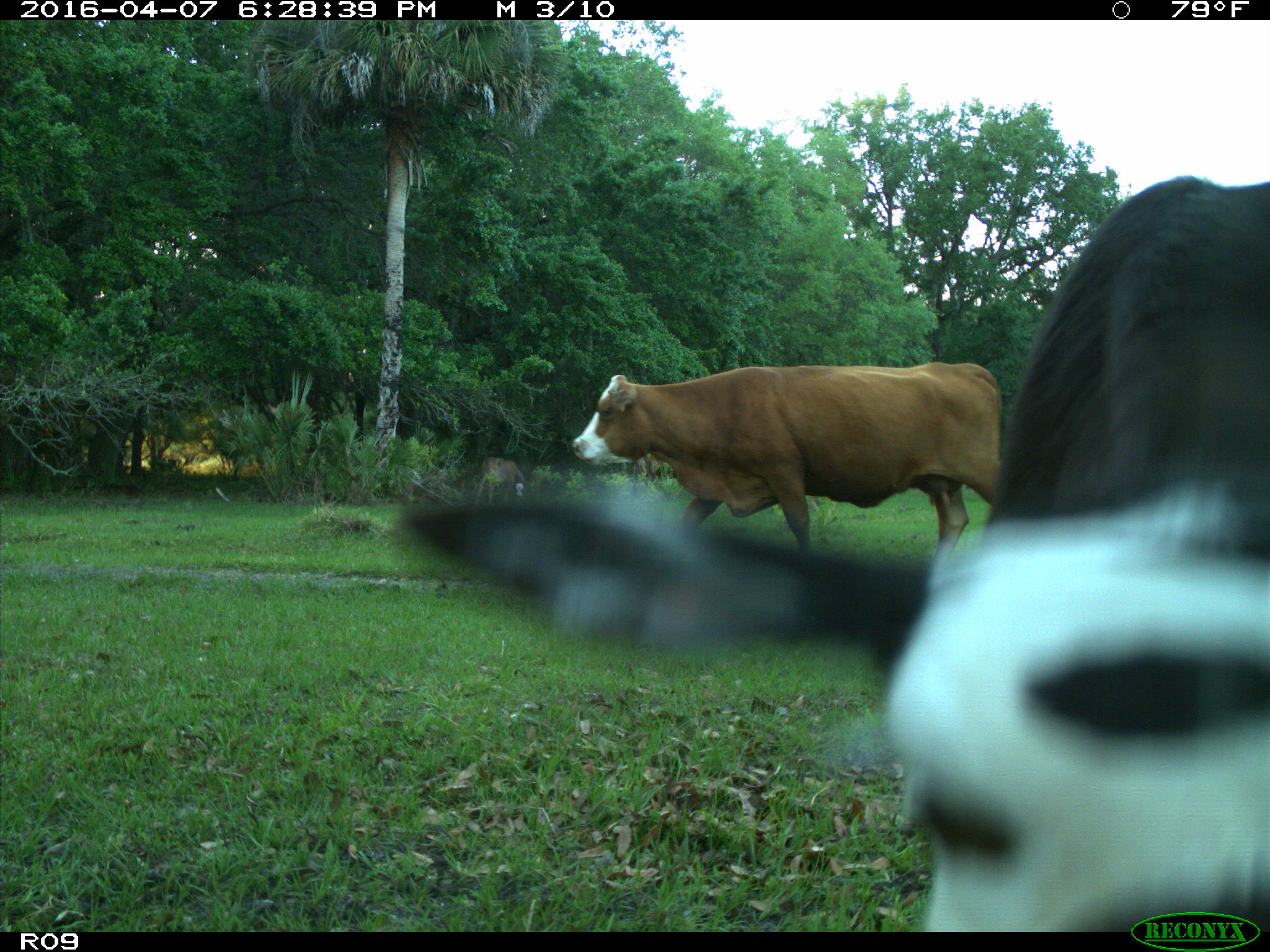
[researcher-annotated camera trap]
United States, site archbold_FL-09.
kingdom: Animalia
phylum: Chordata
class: Mammalia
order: Artiodactyla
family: Bovidae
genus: Bos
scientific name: Bos taurus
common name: domestic cow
Bos taurus (domestic cow).